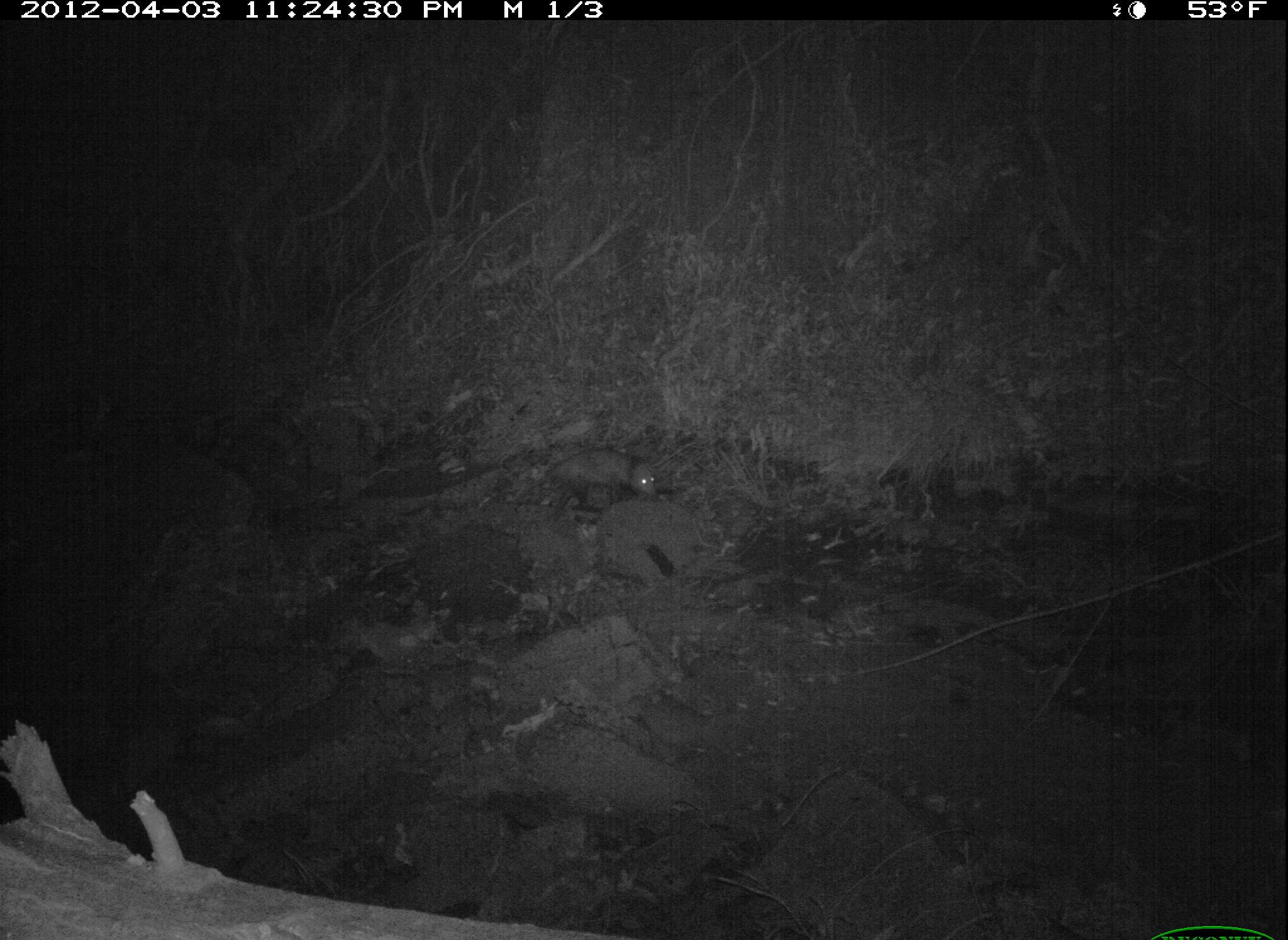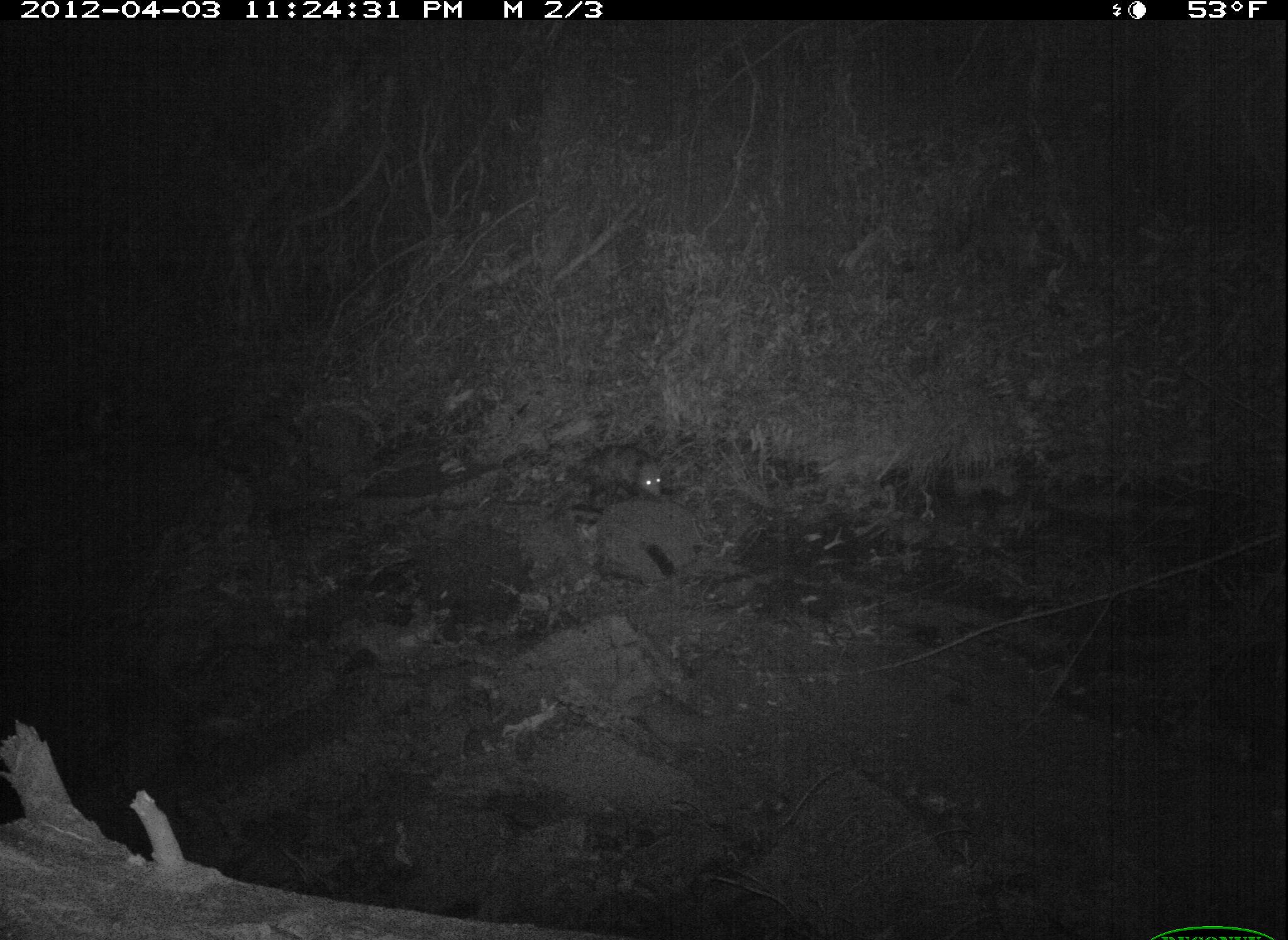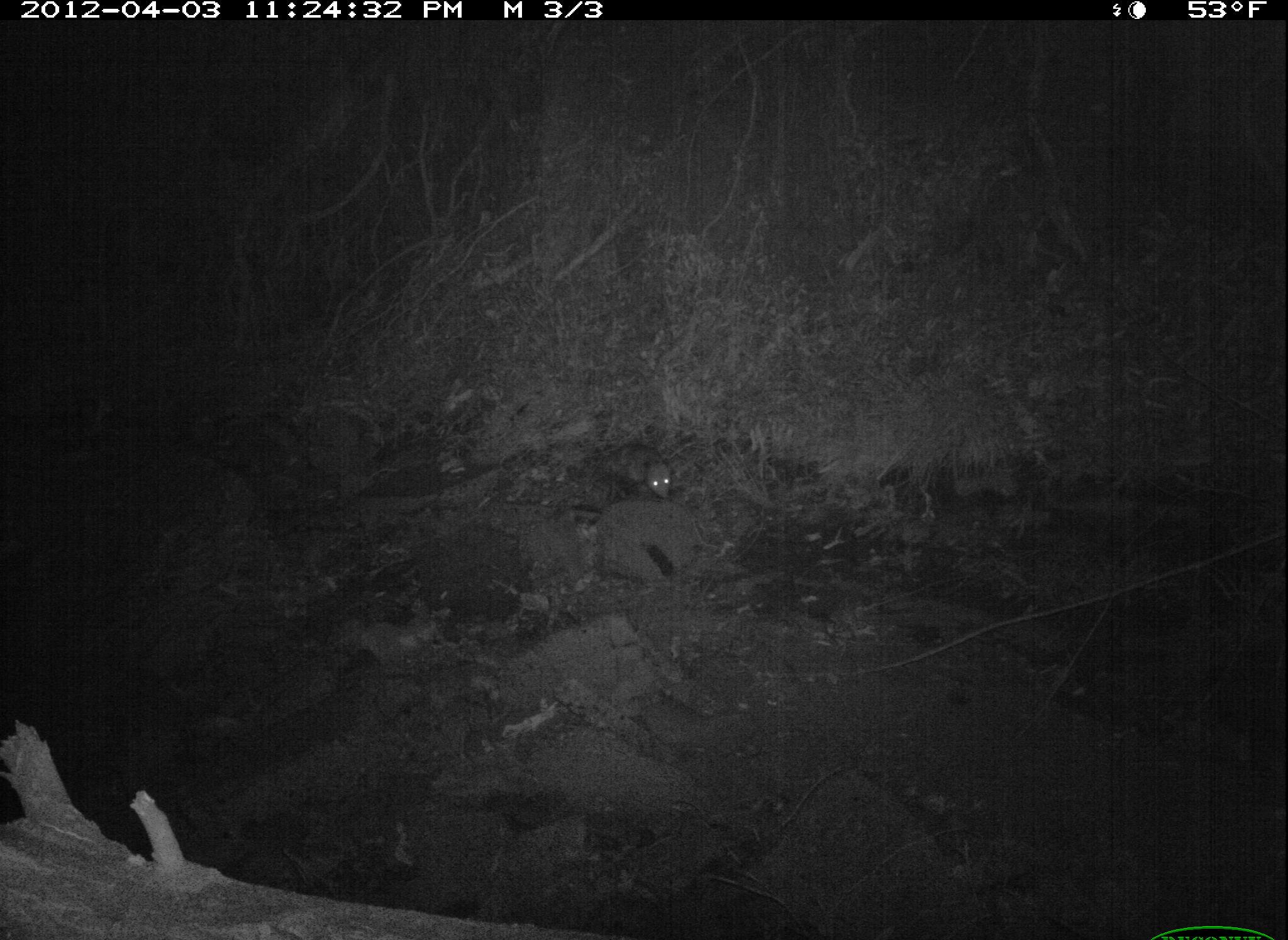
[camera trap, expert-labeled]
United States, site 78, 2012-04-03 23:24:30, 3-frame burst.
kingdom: Animalia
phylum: Chordata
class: Mammalia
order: Didelphimorphia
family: Didelphidae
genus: Didelphis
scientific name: Didelphis virginiana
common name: virginia opossum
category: opossum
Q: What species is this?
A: Opossum (virginia opossum) (Didelphis virginiana).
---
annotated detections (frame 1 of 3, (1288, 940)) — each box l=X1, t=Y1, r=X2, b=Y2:
opossum: l=533, t=441, r=665, b=515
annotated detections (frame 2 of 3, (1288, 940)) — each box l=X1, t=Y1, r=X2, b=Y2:
opossum: l=588, t=428, r=673, b=504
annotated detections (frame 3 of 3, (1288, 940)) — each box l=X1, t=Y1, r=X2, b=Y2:
opossum: l=577, t=436, r=701, b=505